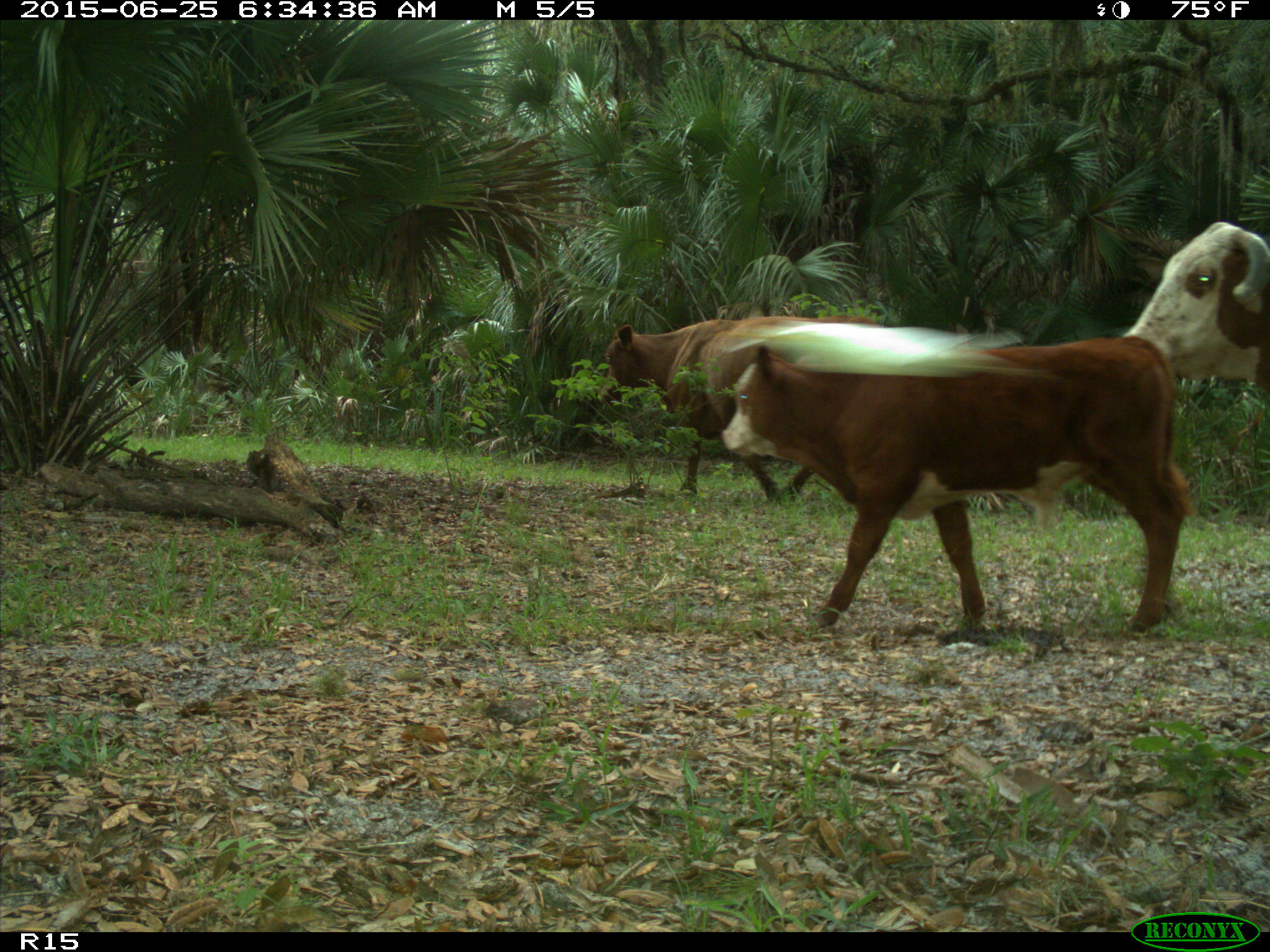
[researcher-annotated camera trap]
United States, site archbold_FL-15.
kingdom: Animalia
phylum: Chordata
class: Mammalia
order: Artiodactyla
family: Bovidae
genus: Bos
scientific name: Bos taurus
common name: domestic cow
Bos taurus (domestic cow).